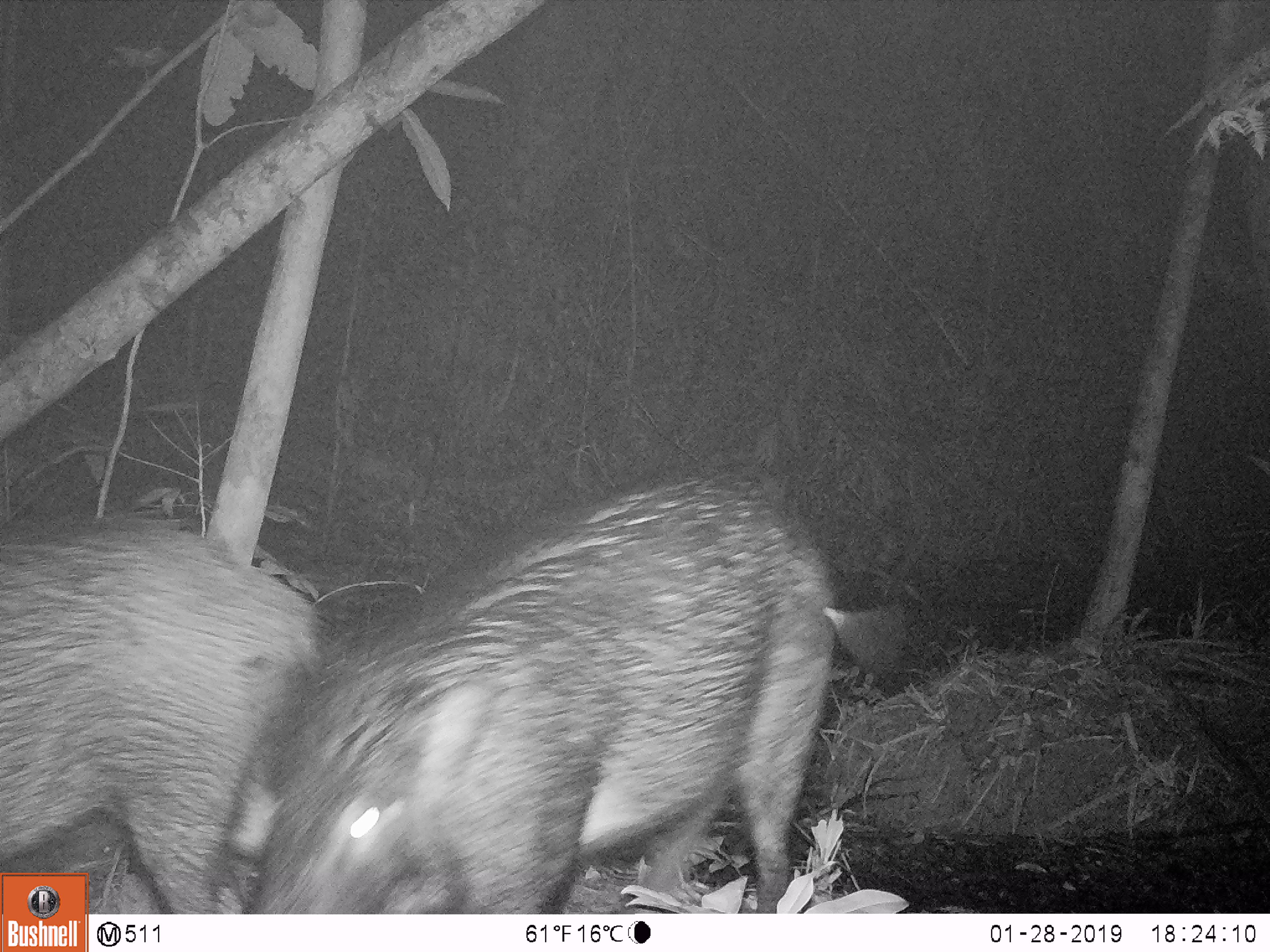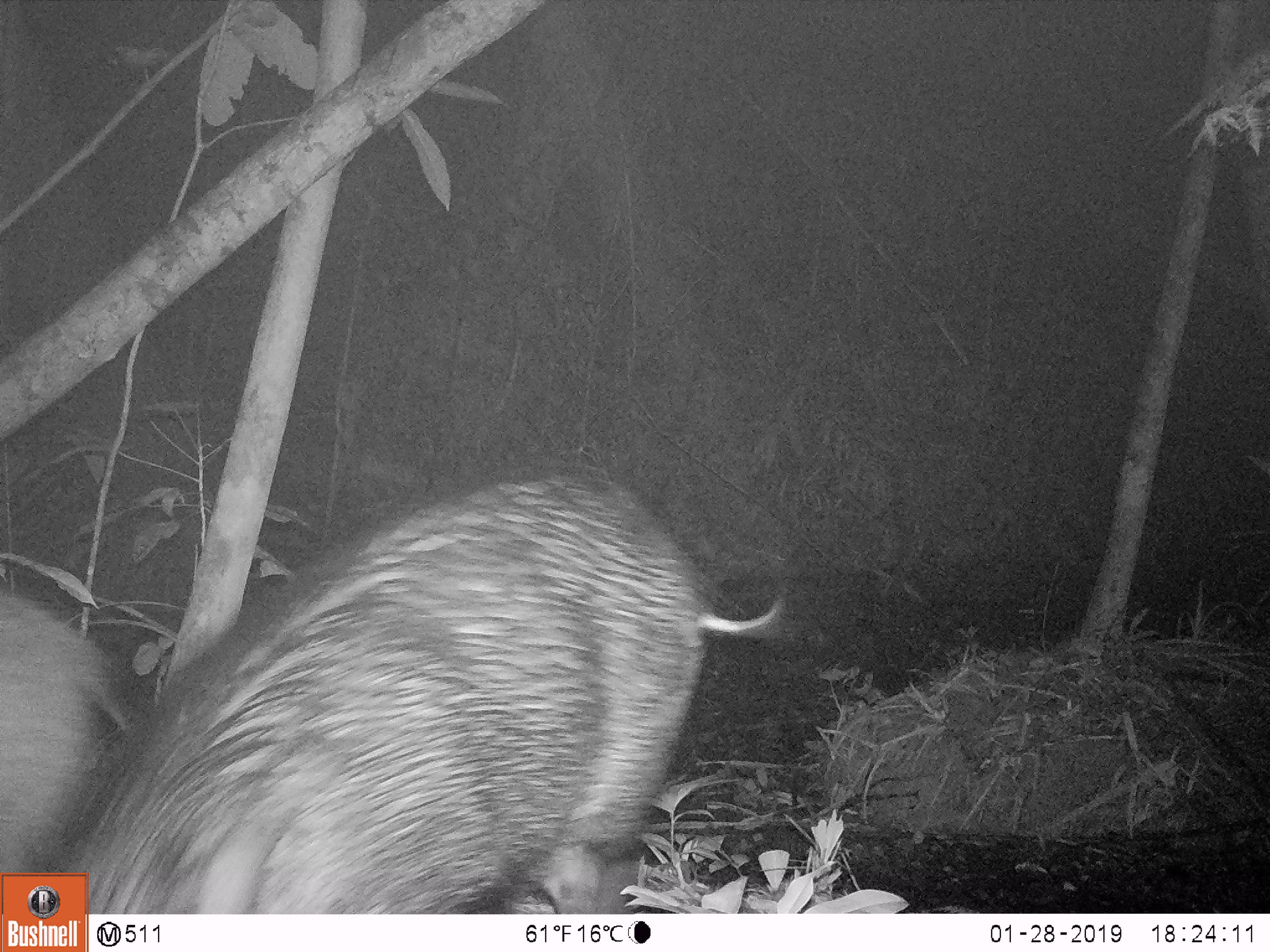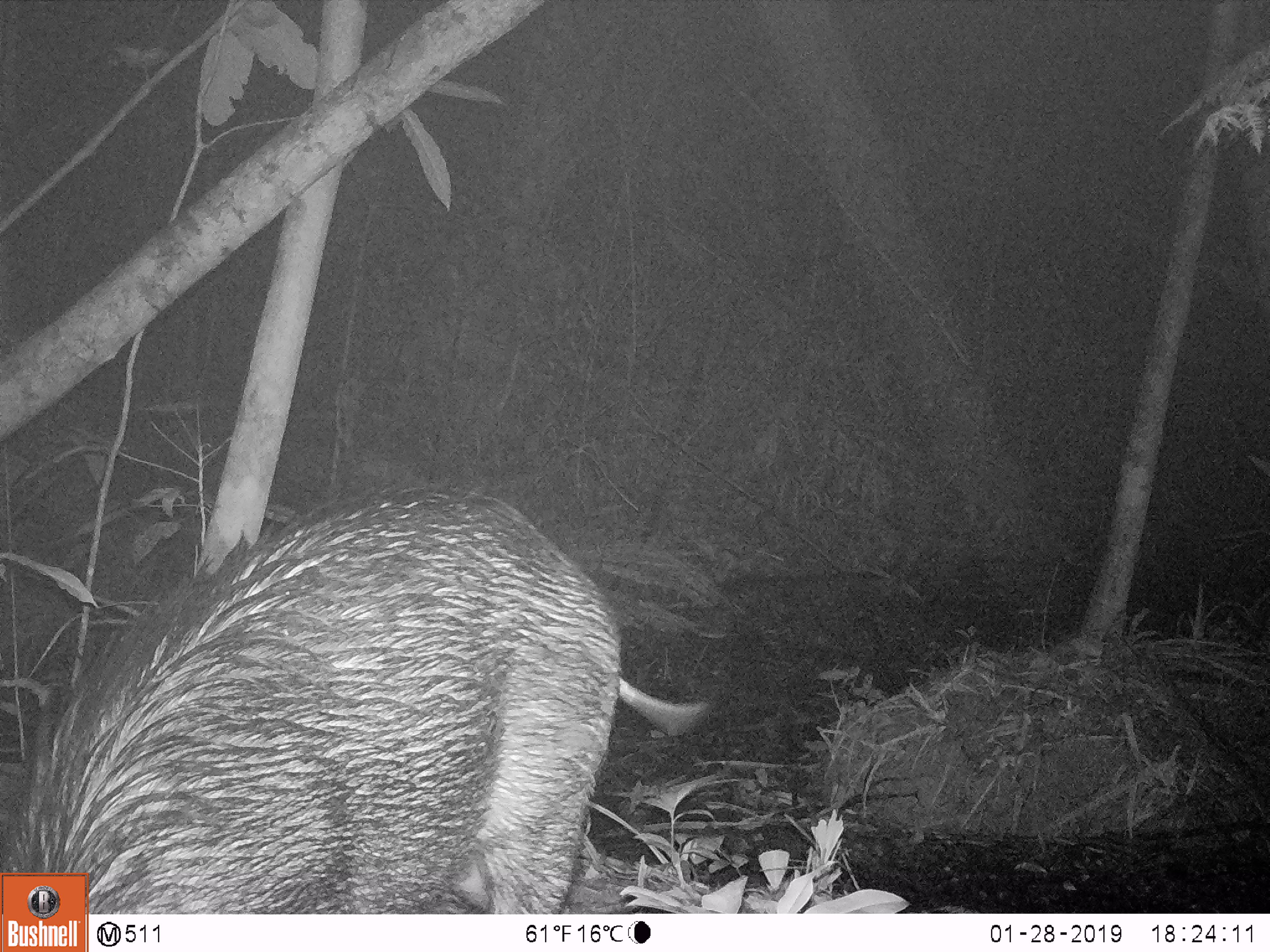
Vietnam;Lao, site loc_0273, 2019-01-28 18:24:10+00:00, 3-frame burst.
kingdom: Animalia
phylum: Chordata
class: Mammalia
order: Artiodactyla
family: Suidae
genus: Sus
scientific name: Sus scrofa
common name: eurasian wild pig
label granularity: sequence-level